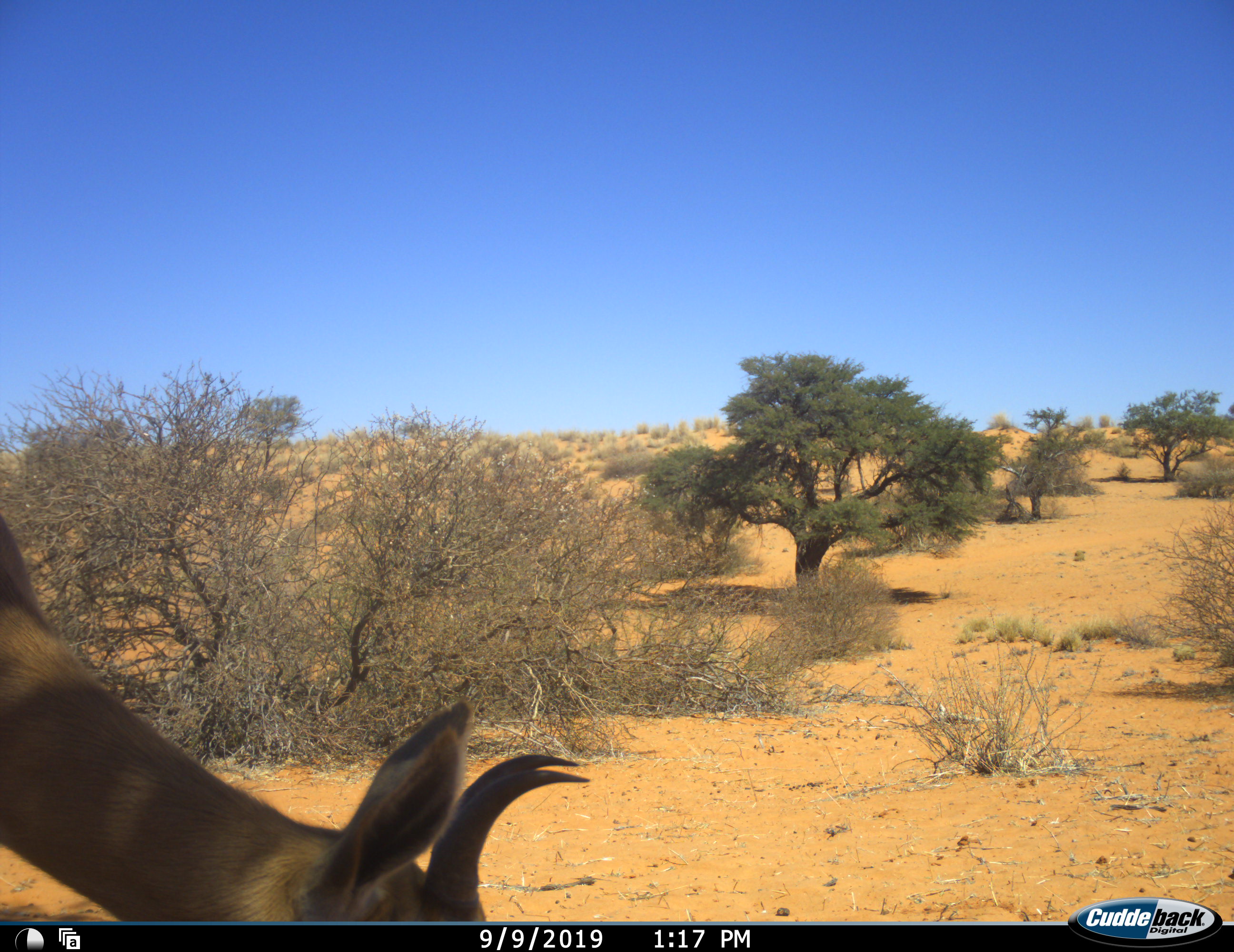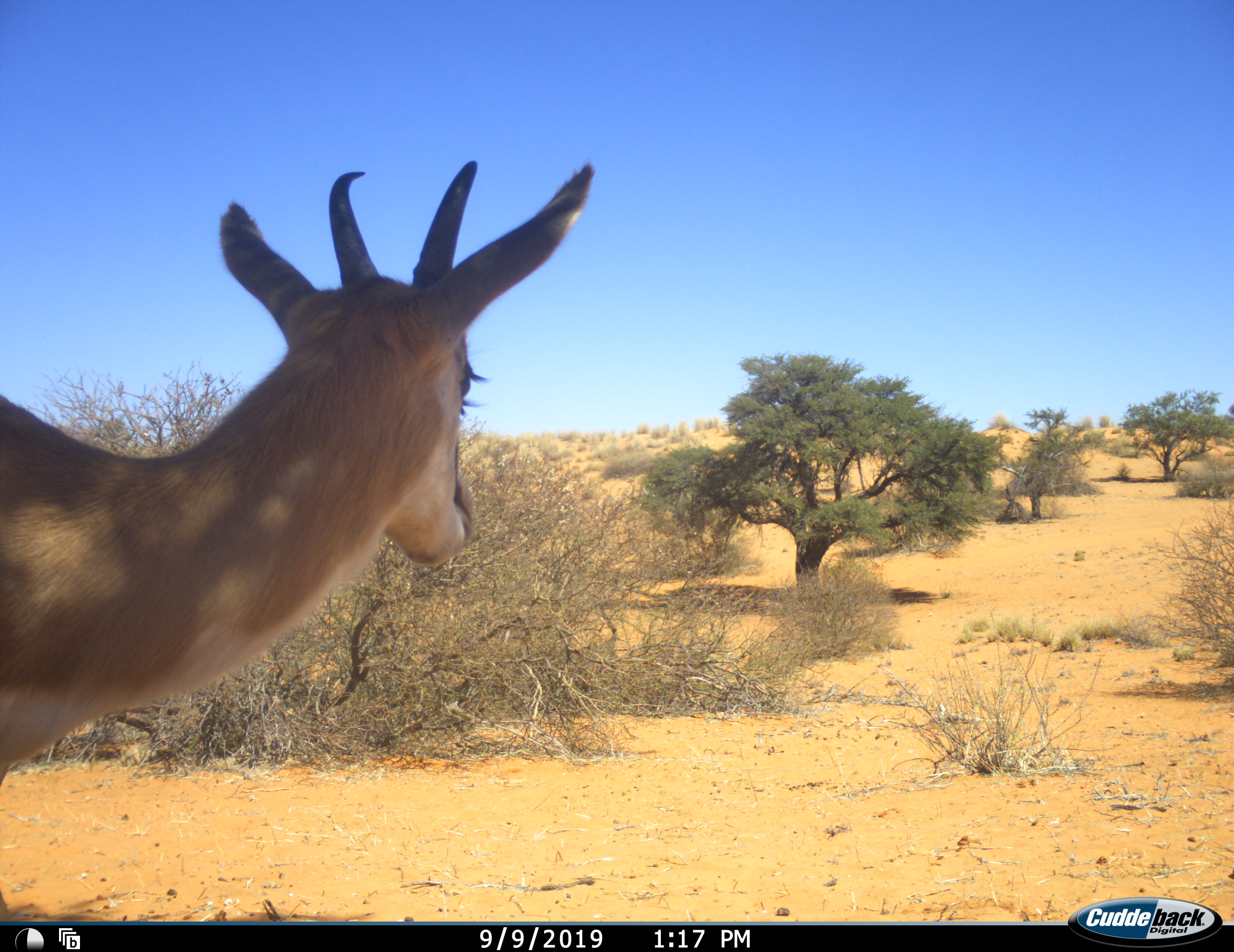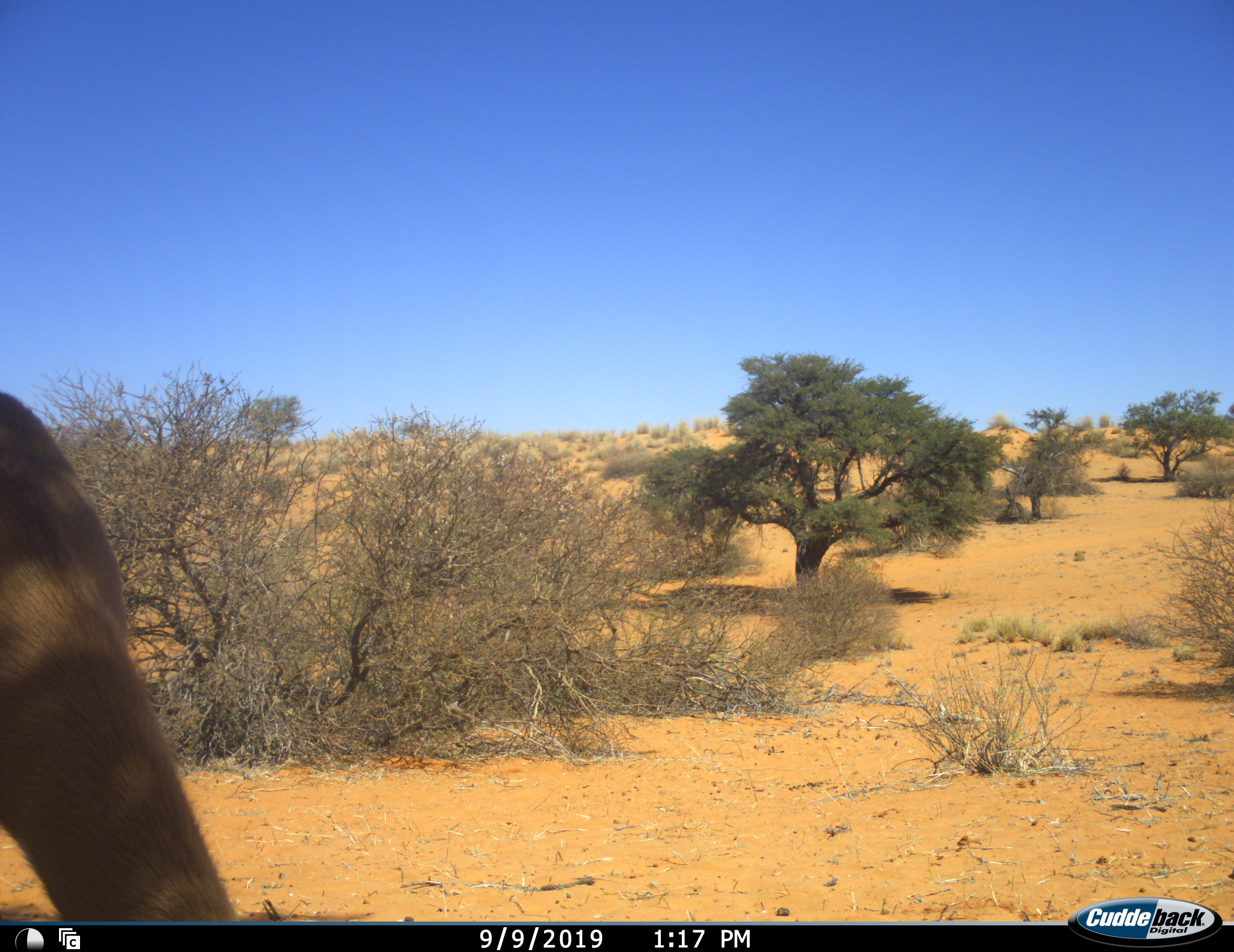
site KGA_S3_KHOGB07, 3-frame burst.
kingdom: Animalia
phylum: Chordata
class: Mammalia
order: Artiodactyla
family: Bovidae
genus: Antidorcas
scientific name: Antidorcas marsupialis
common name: springbok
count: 1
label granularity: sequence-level